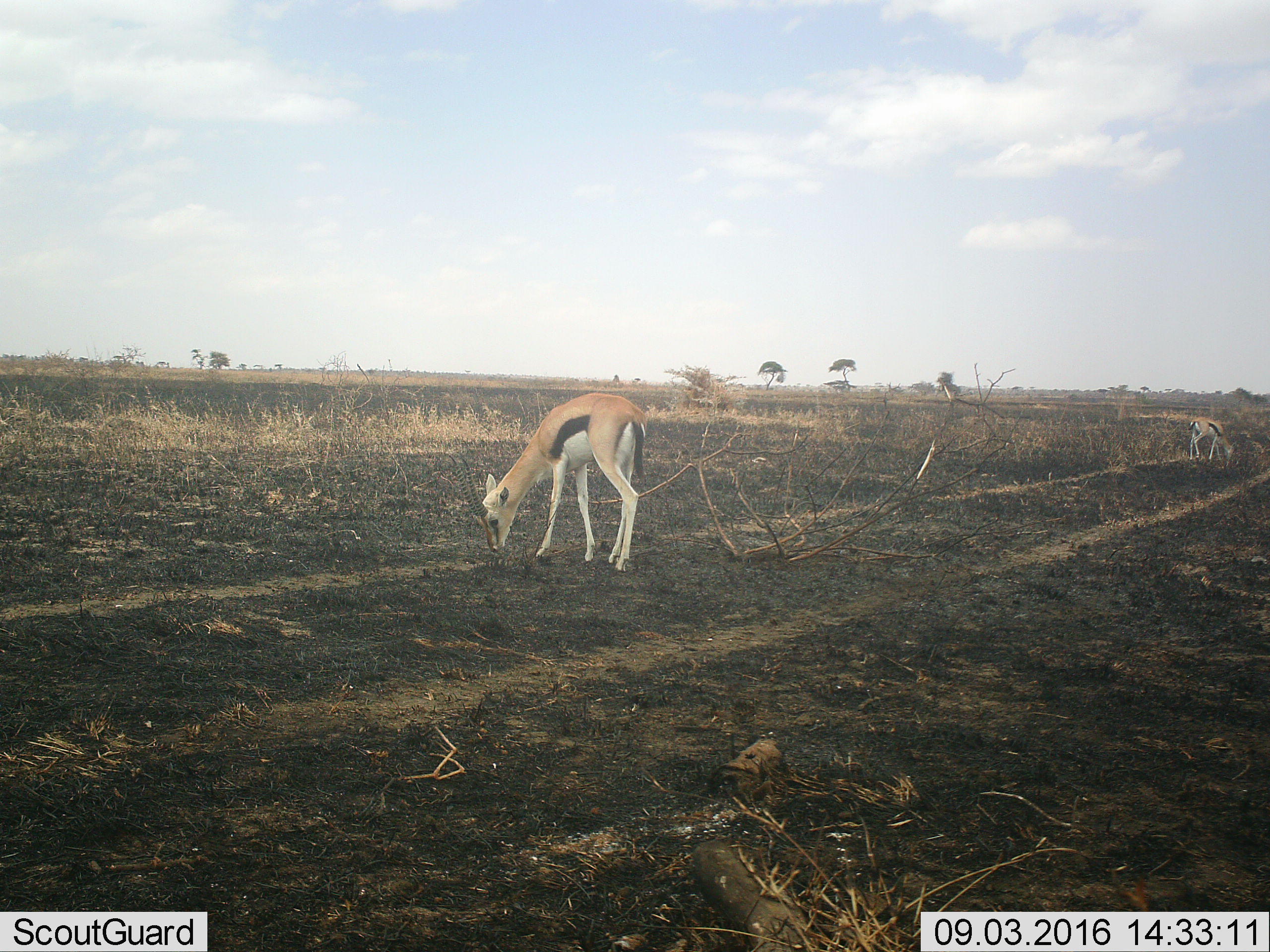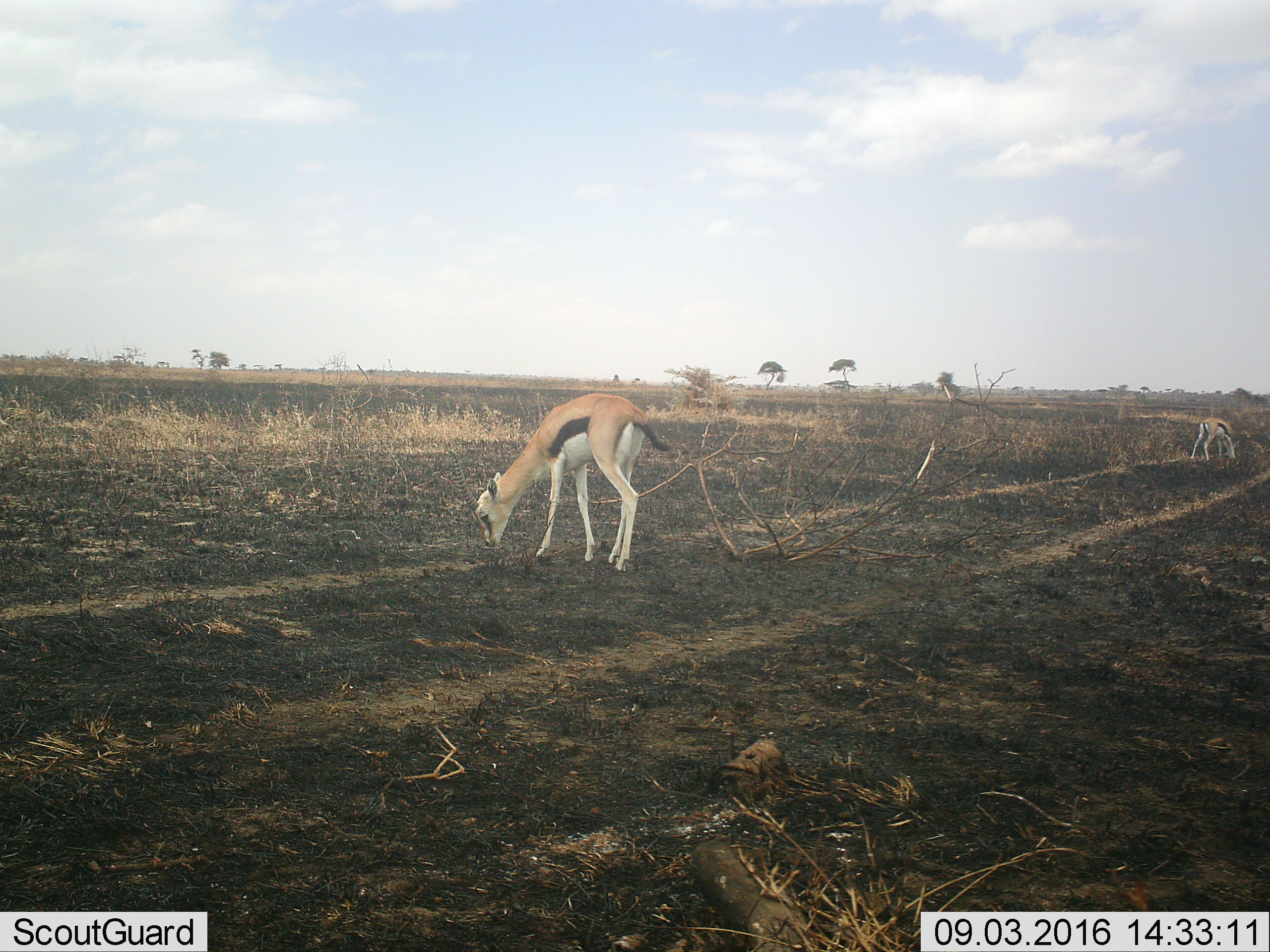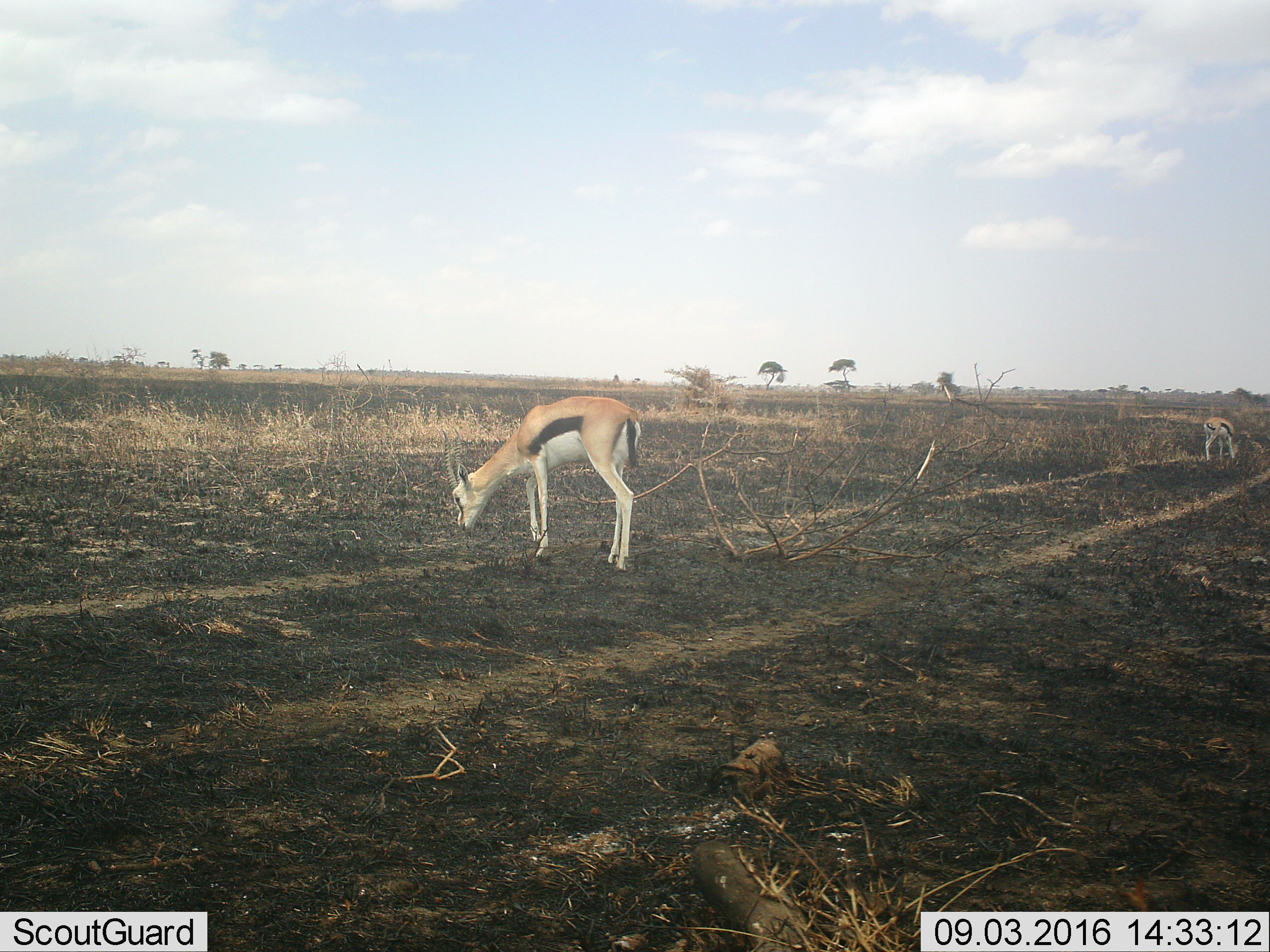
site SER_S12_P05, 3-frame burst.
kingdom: Animalia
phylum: Chordata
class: Mammalia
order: Artiodactyla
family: Bovidae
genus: Eudorcas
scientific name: Eudorcas thomsonii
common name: thomson's gazelle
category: gazellethomsons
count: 2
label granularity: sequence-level